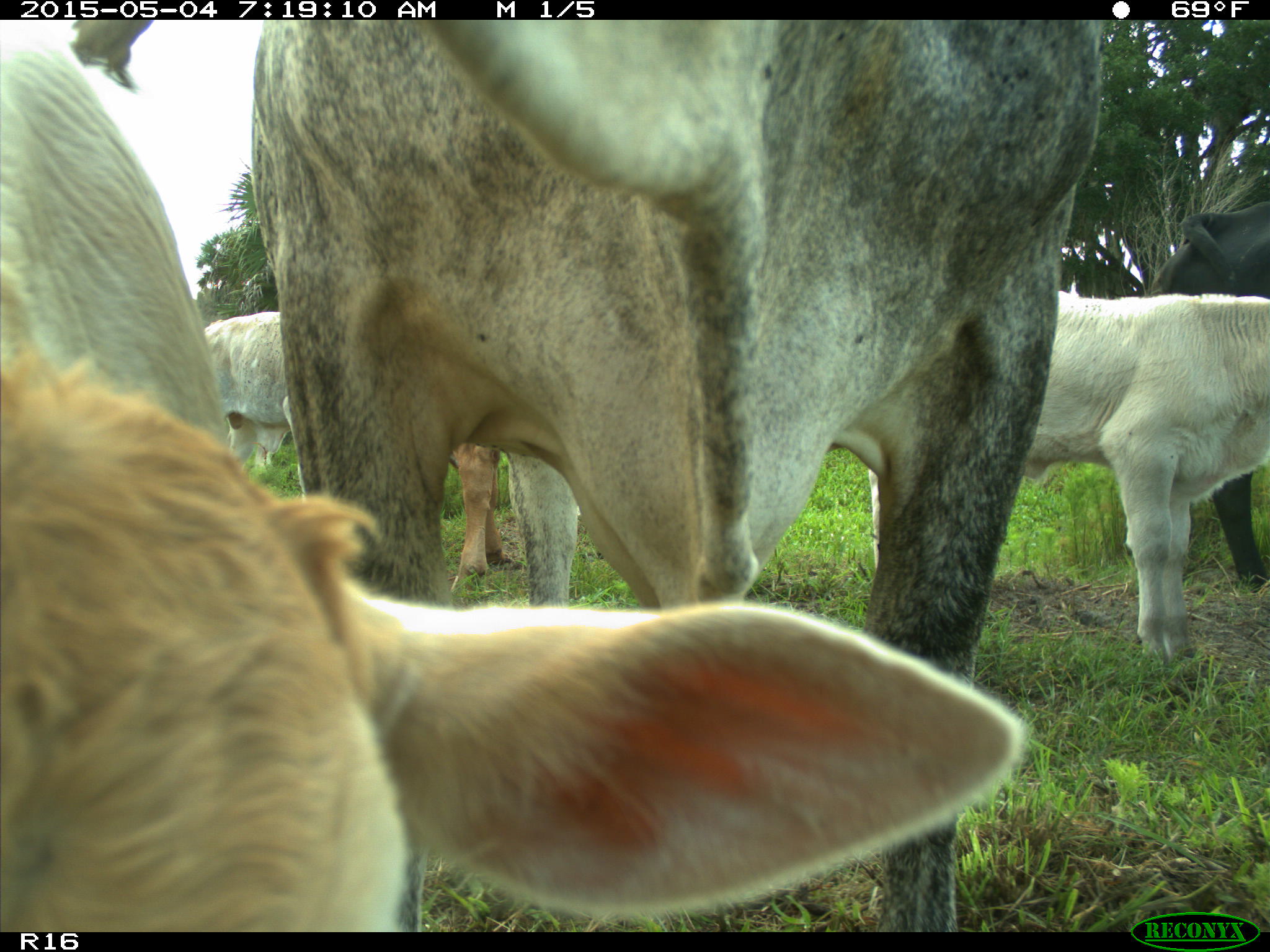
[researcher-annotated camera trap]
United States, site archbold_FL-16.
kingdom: Animalia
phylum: Chordata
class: Mammalia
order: Artiodactyla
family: Bovidae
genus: Bos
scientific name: Bos taurus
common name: domestic cow